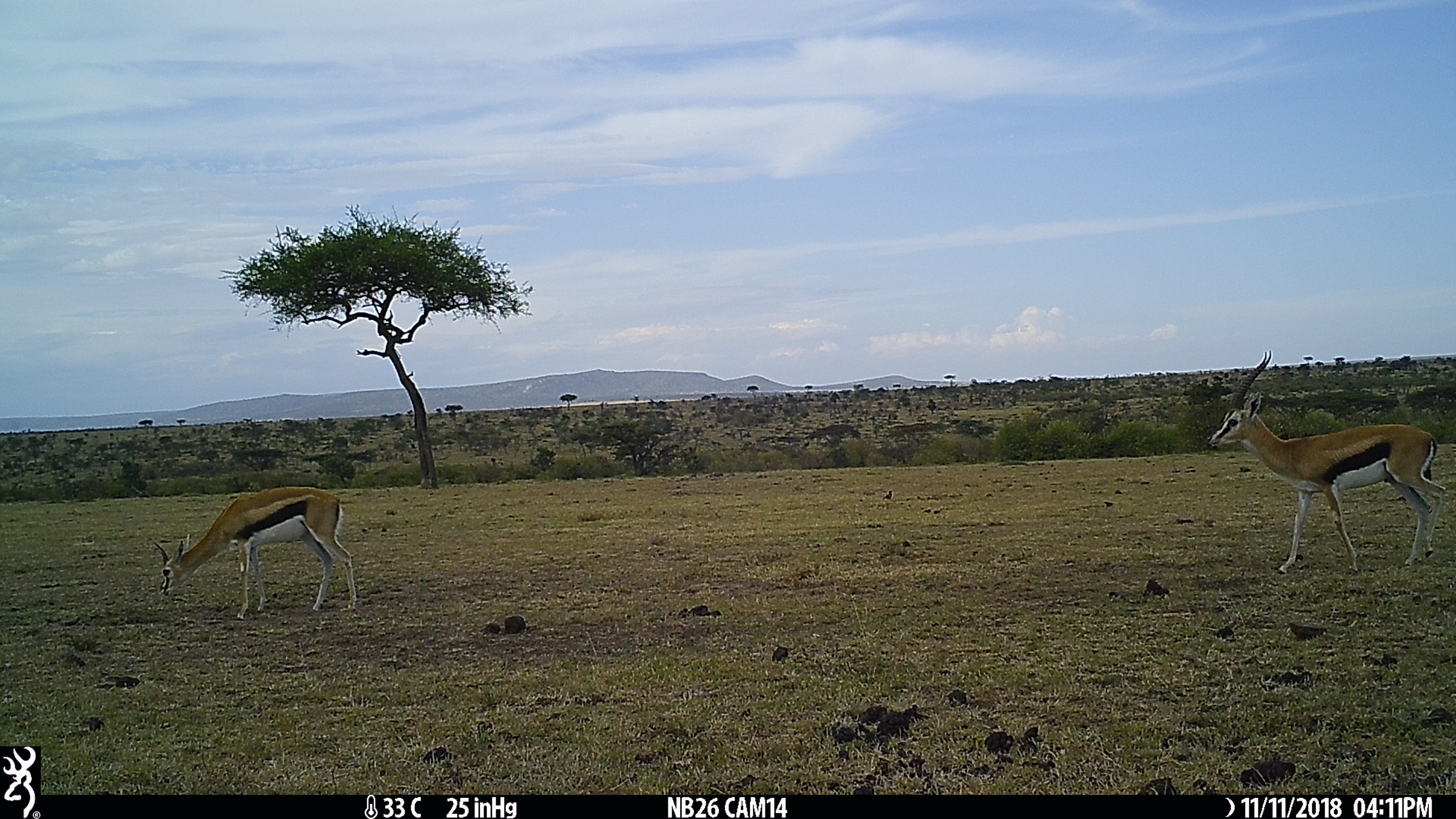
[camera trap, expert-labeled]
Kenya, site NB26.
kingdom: Animalia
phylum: Chordata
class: Mammalia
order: Artiodactyla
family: Bovidae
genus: Eudorcas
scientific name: Eudorcas thomsonii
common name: thomon's gazelle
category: gazelle thomsons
Gazelle thomsons (thomon's gazelle) (Eudorcas thomsonii).